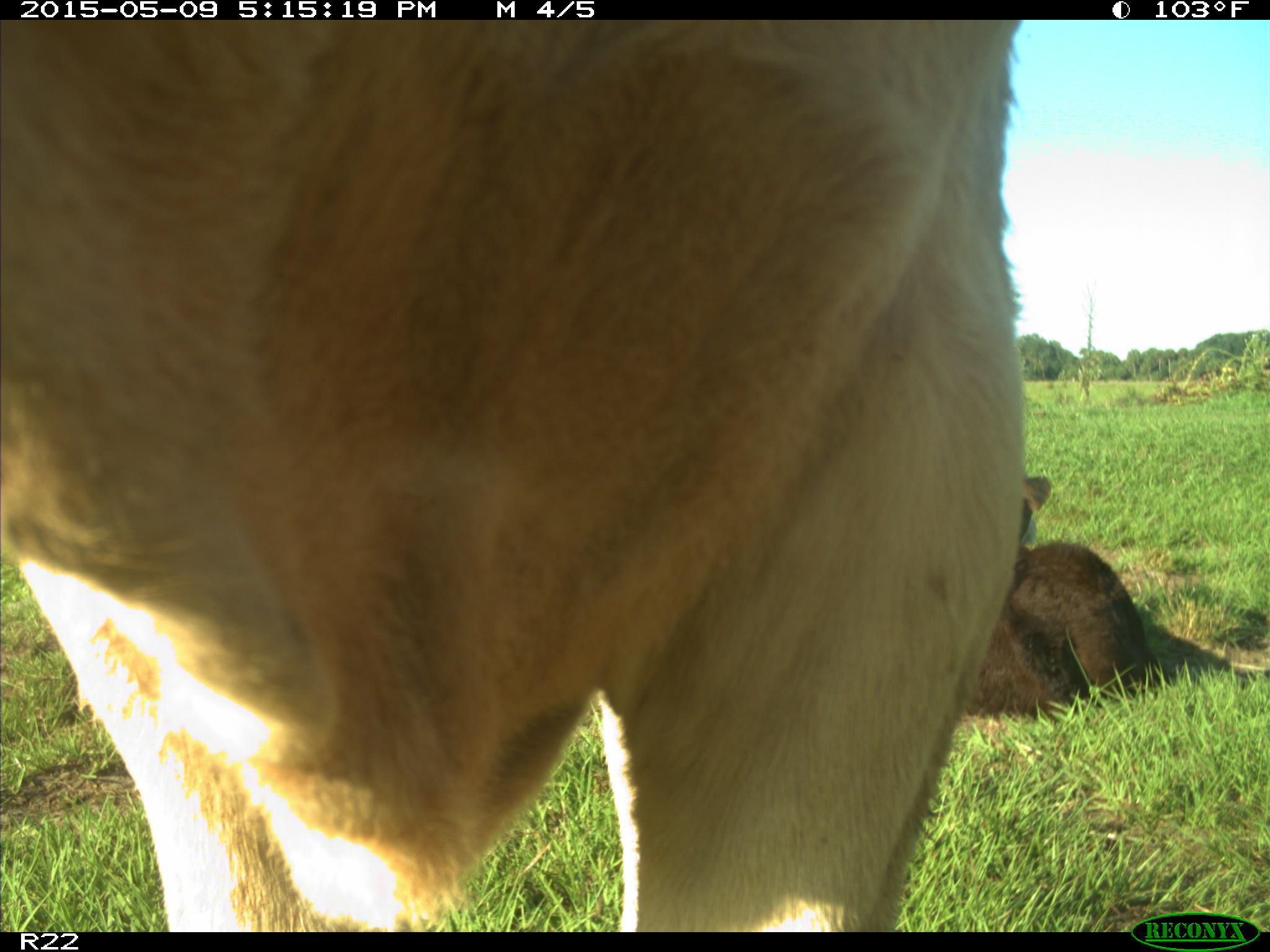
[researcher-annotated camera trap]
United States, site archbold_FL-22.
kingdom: Animalia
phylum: Chordata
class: Mammalia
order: Artiodactyla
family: Bovidae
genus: Bos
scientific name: Bos taurus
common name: domestic cow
Bos taurus (domestic cow).